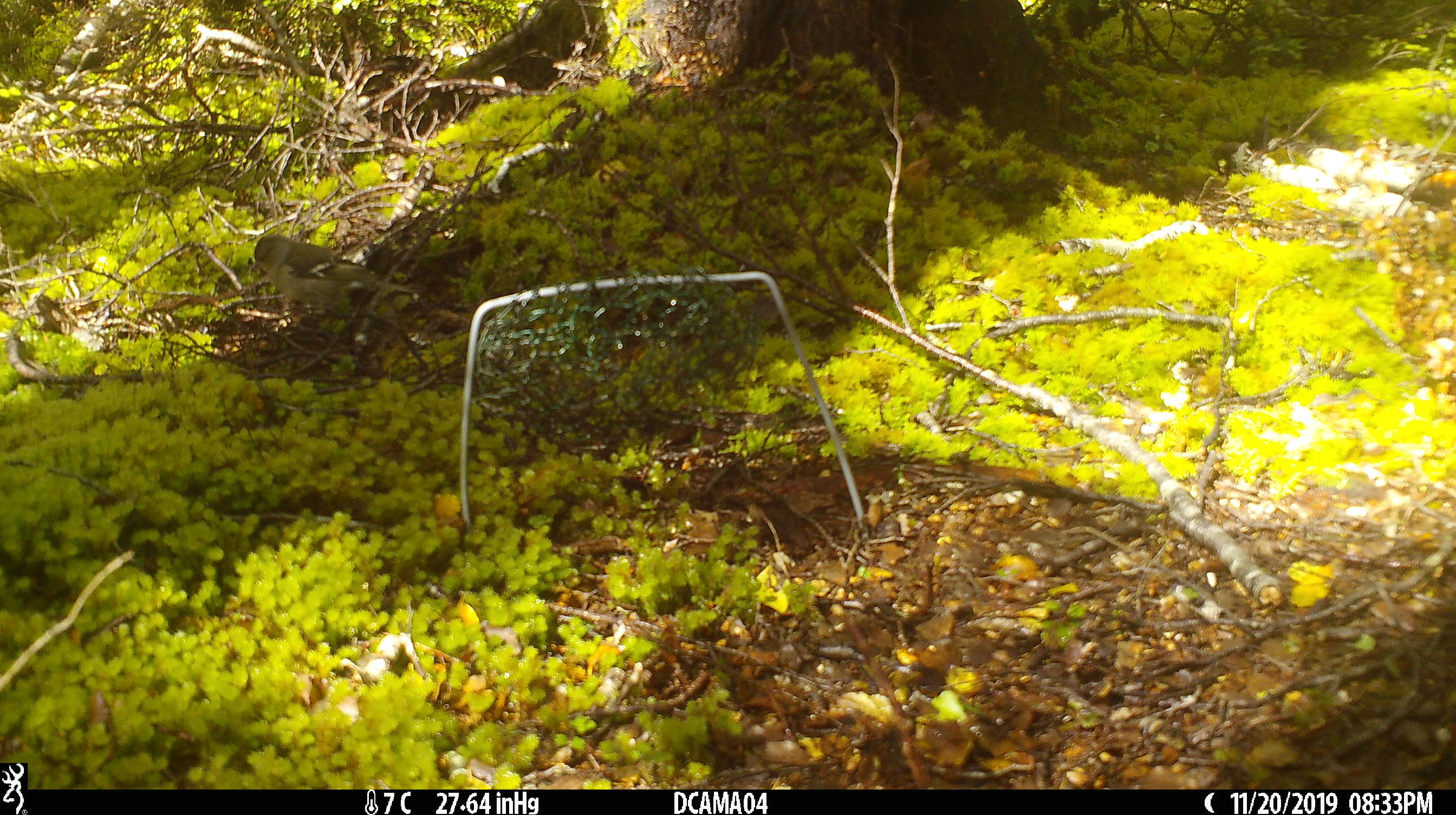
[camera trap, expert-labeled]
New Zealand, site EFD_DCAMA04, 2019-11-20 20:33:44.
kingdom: Animalia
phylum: Chordata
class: Aves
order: Passeriformes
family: Fringillidae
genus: Chloris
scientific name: Chloris chloris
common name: greenfinch